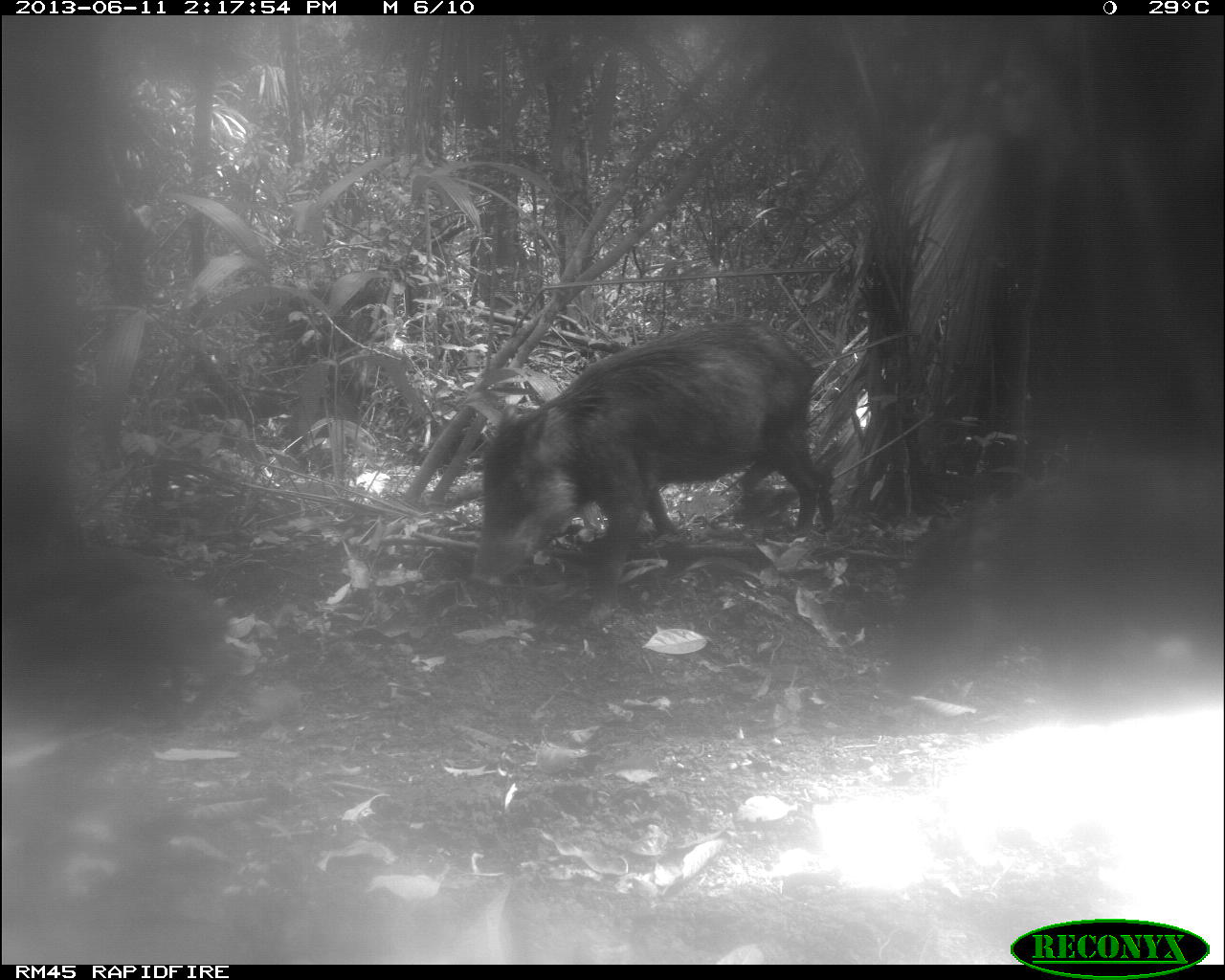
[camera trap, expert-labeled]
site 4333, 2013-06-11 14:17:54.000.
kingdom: Animalia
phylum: Chordata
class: Mammalia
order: Artiodactyla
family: Tayassuidae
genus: Tayassu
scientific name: Tayassu pecari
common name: white-lipped peccary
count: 3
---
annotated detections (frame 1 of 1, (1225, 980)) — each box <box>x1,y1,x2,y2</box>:
tayassu pecari: <box>466,317,836,631</box>; <box>883,453,1223,705</box>; <box>11,546,234,720</box>